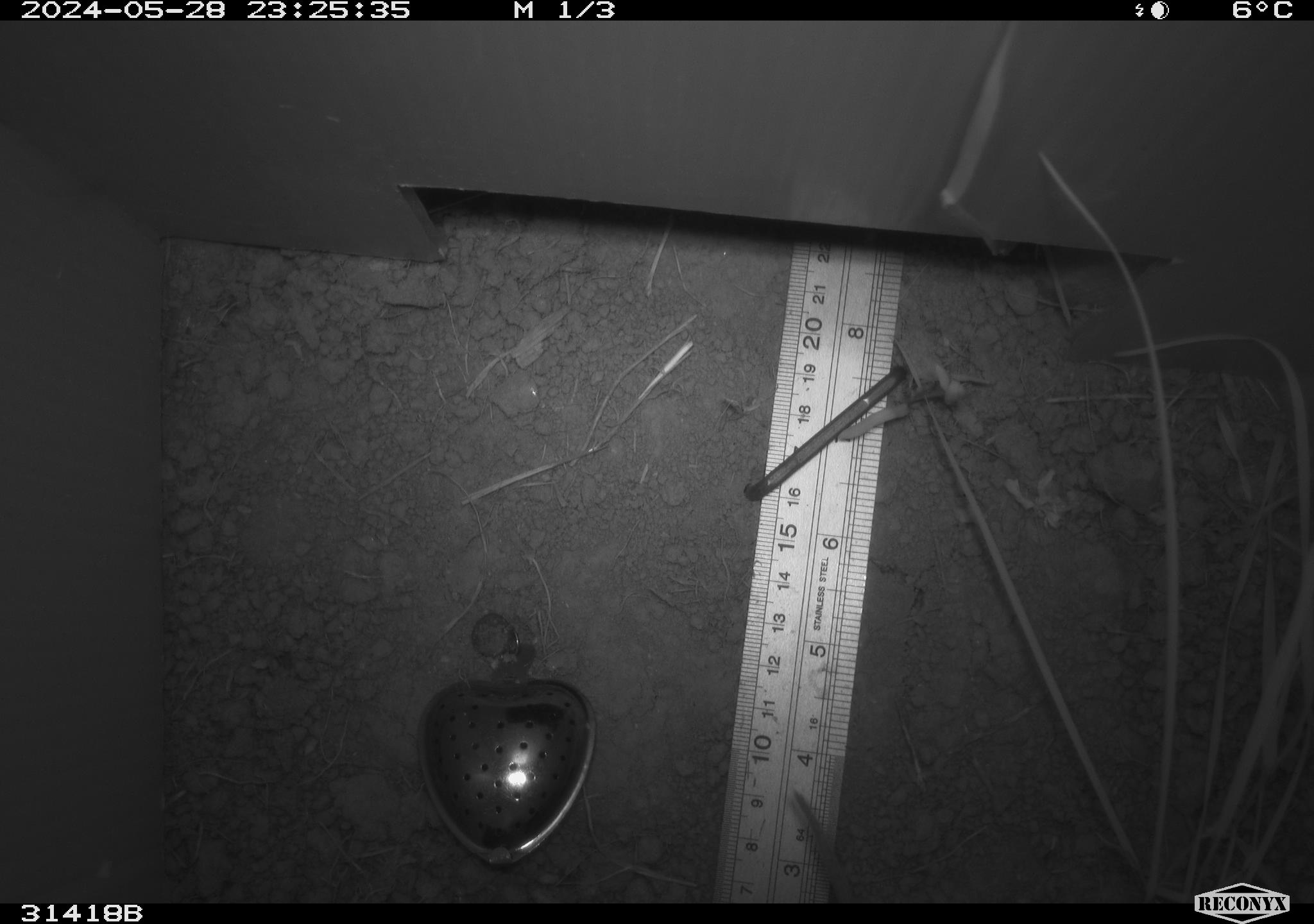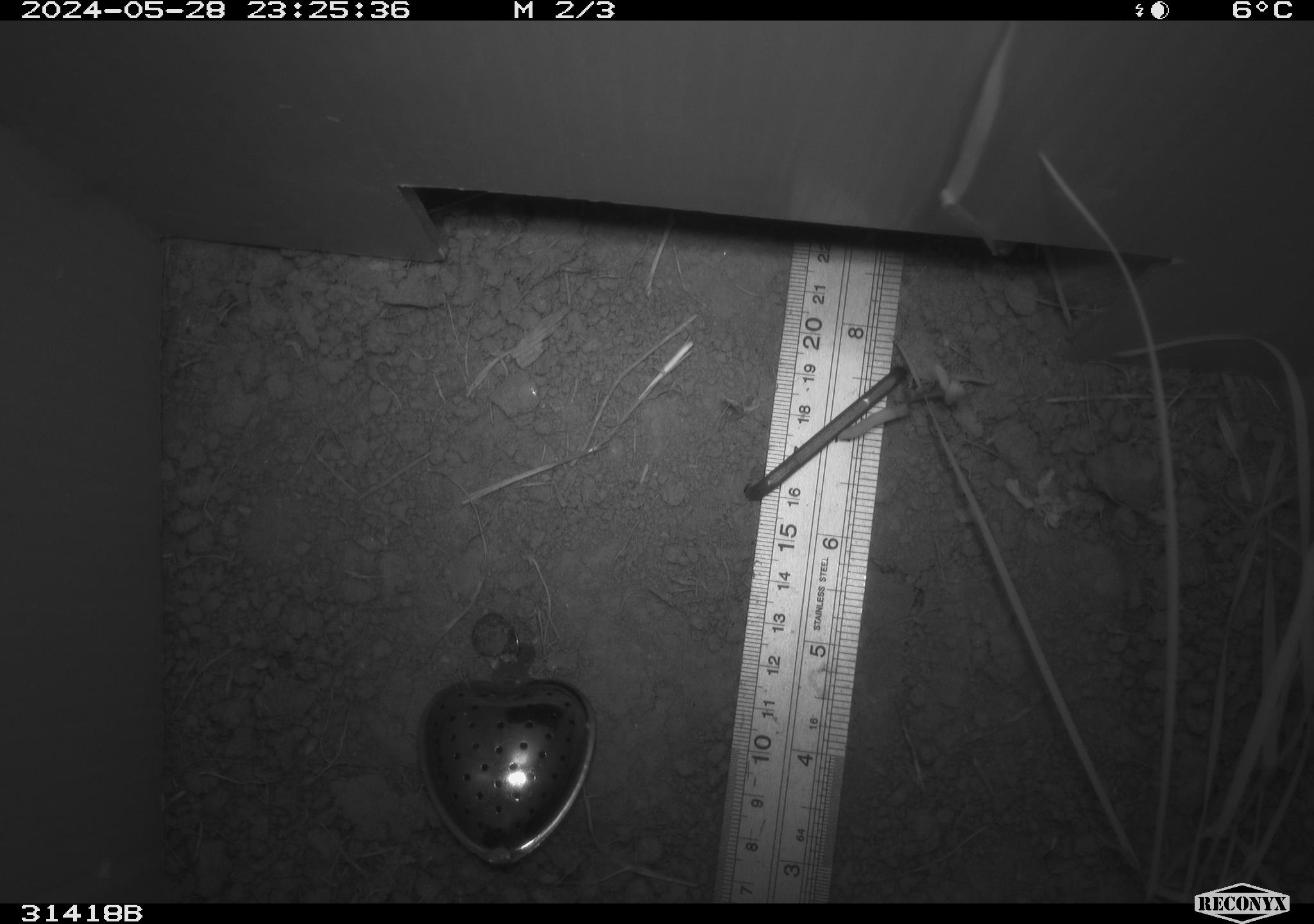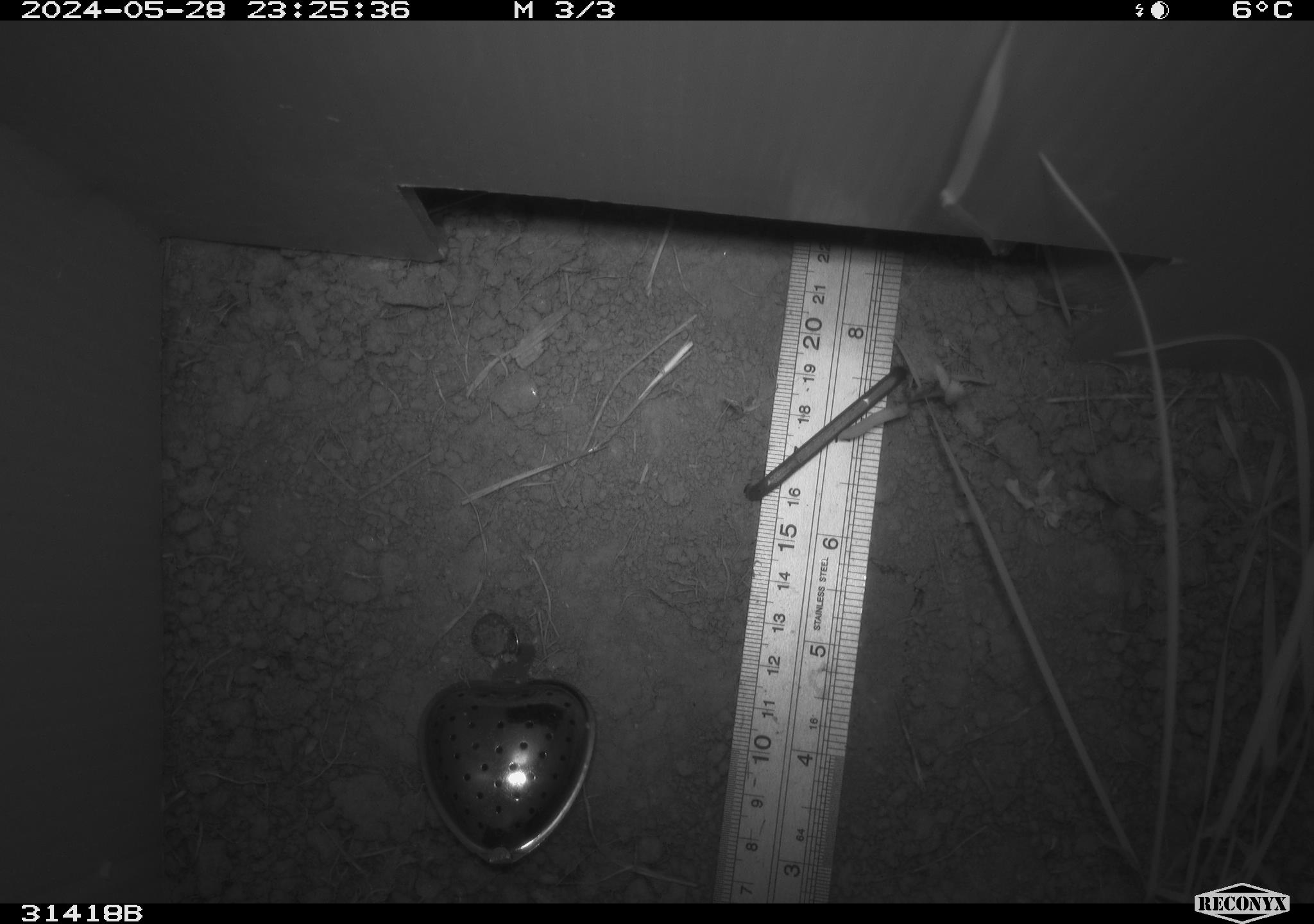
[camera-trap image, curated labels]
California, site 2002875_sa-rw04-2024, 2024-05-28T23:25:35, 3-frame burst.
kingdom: Animalia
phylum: Chordata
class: Mammalia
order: Rodentia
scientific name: Rodentia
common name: rodent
Rodent (Rodentia).